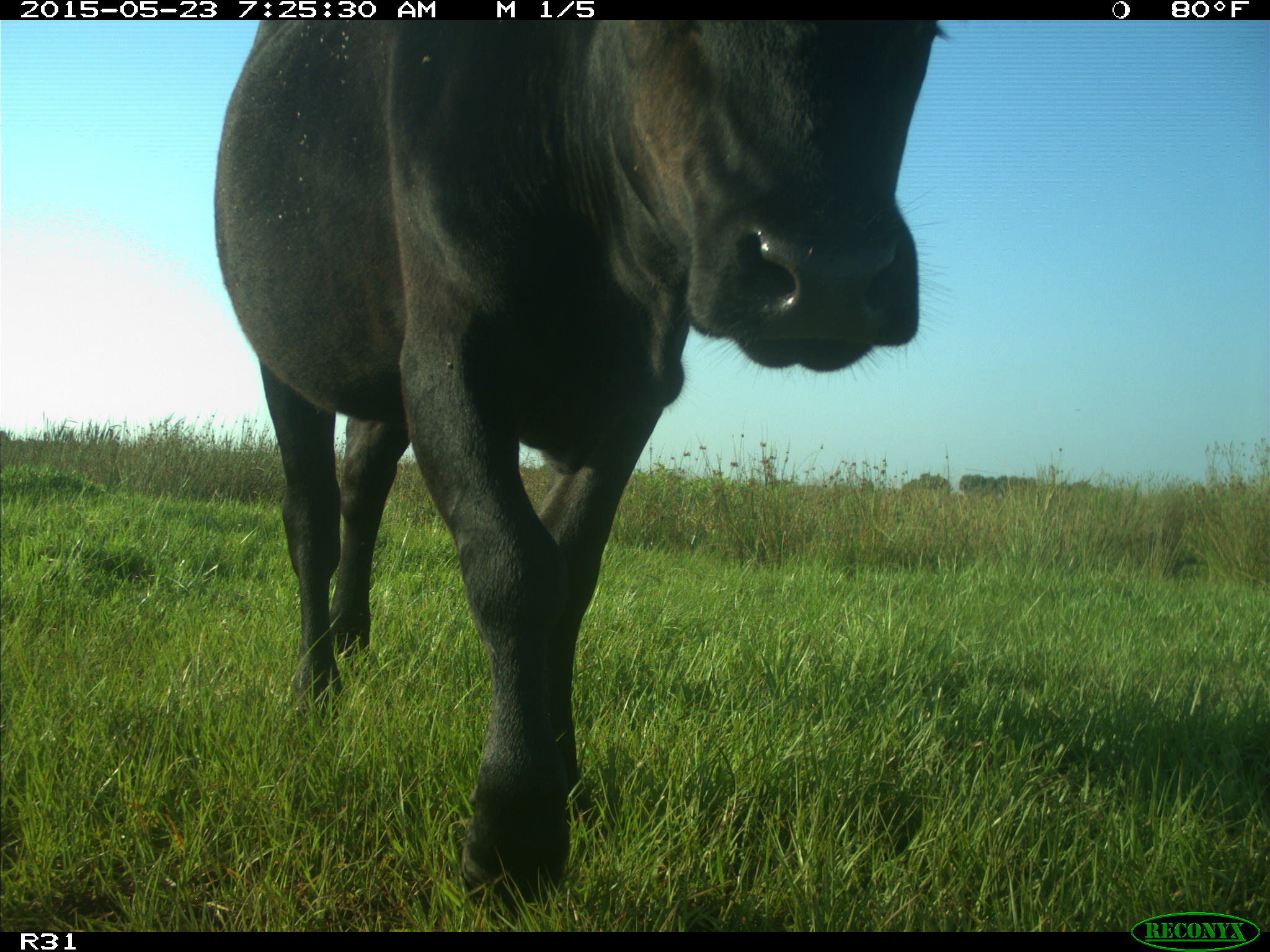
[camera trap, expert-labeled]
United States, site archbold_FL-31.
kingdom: Animalia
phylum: Chordata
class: Mammalia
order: Artiodactyla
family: Bovidae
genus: Bos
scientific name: Bos taurus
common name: domestic cow